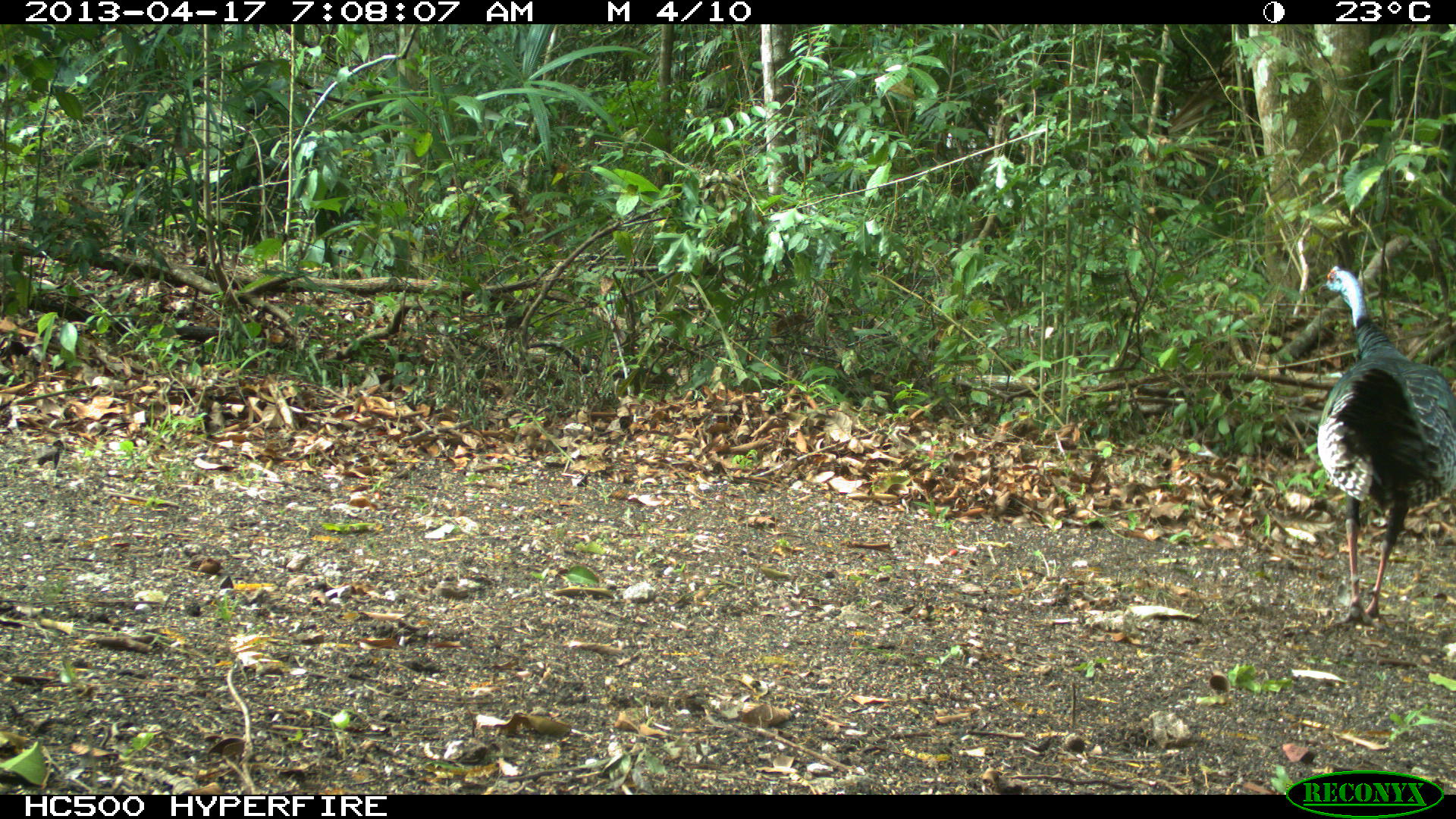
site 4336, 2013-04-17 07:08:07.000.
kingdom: Animalia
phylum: Chordata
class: Aves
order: Galliformes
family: Phasianidae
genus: Meleagris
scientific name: Meleagris ocellata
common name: ocellated turkey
Meleagris ocellata (ocellated turkey), count 1.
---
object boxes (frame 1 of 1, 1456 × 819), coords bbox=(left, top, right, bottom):
meleagris ocellata: bbox=(1316, 262, 1456, 621)